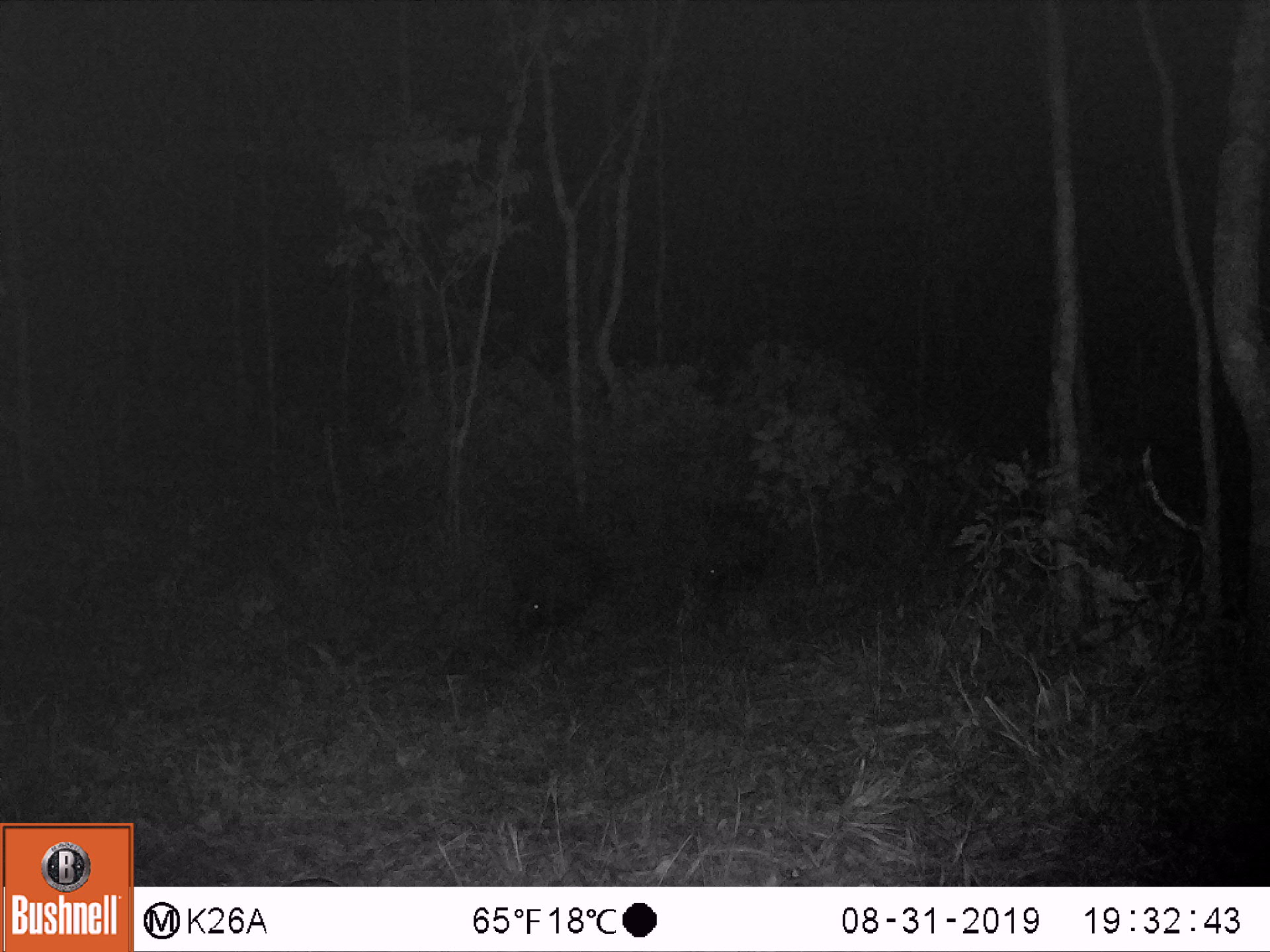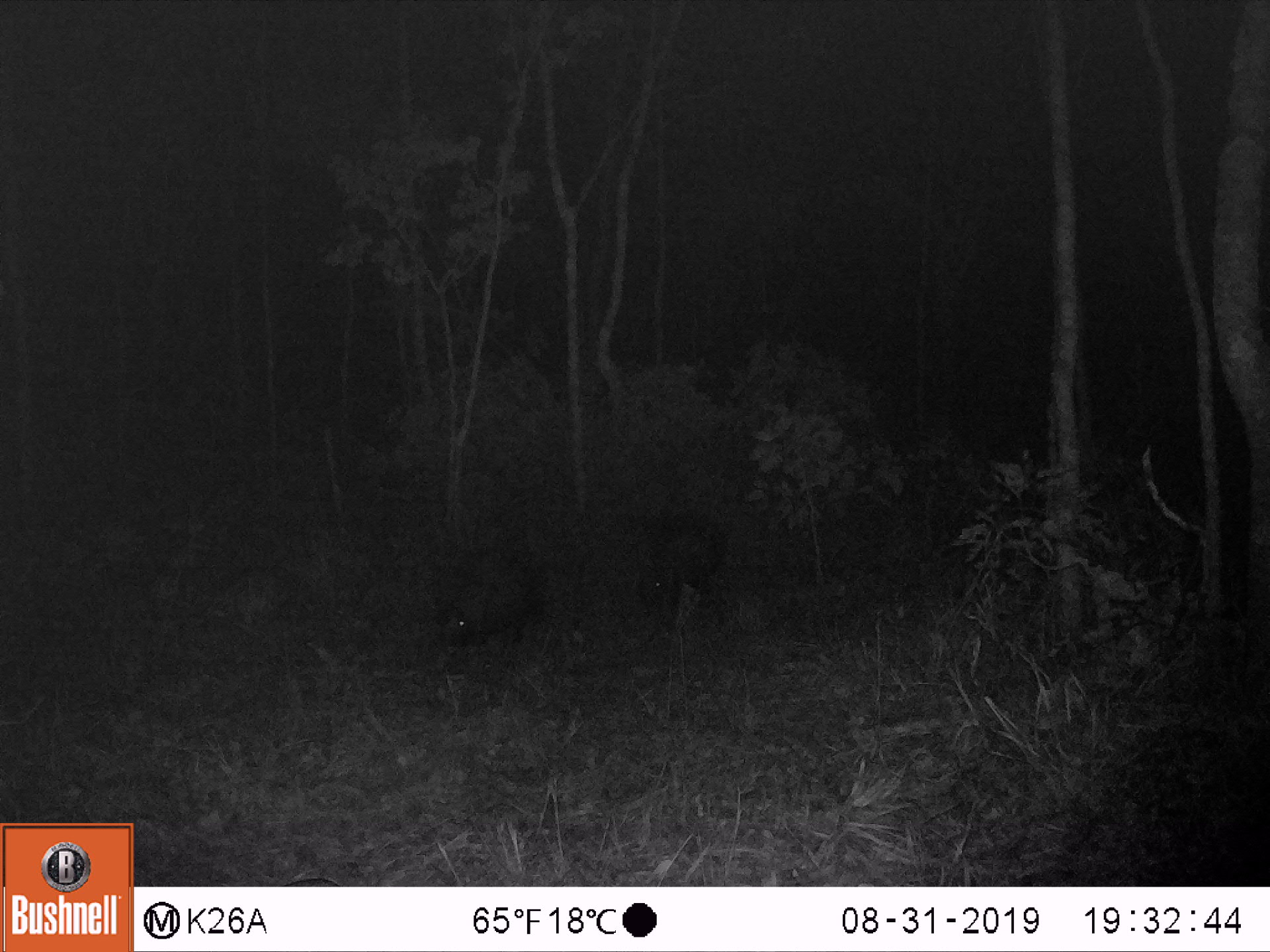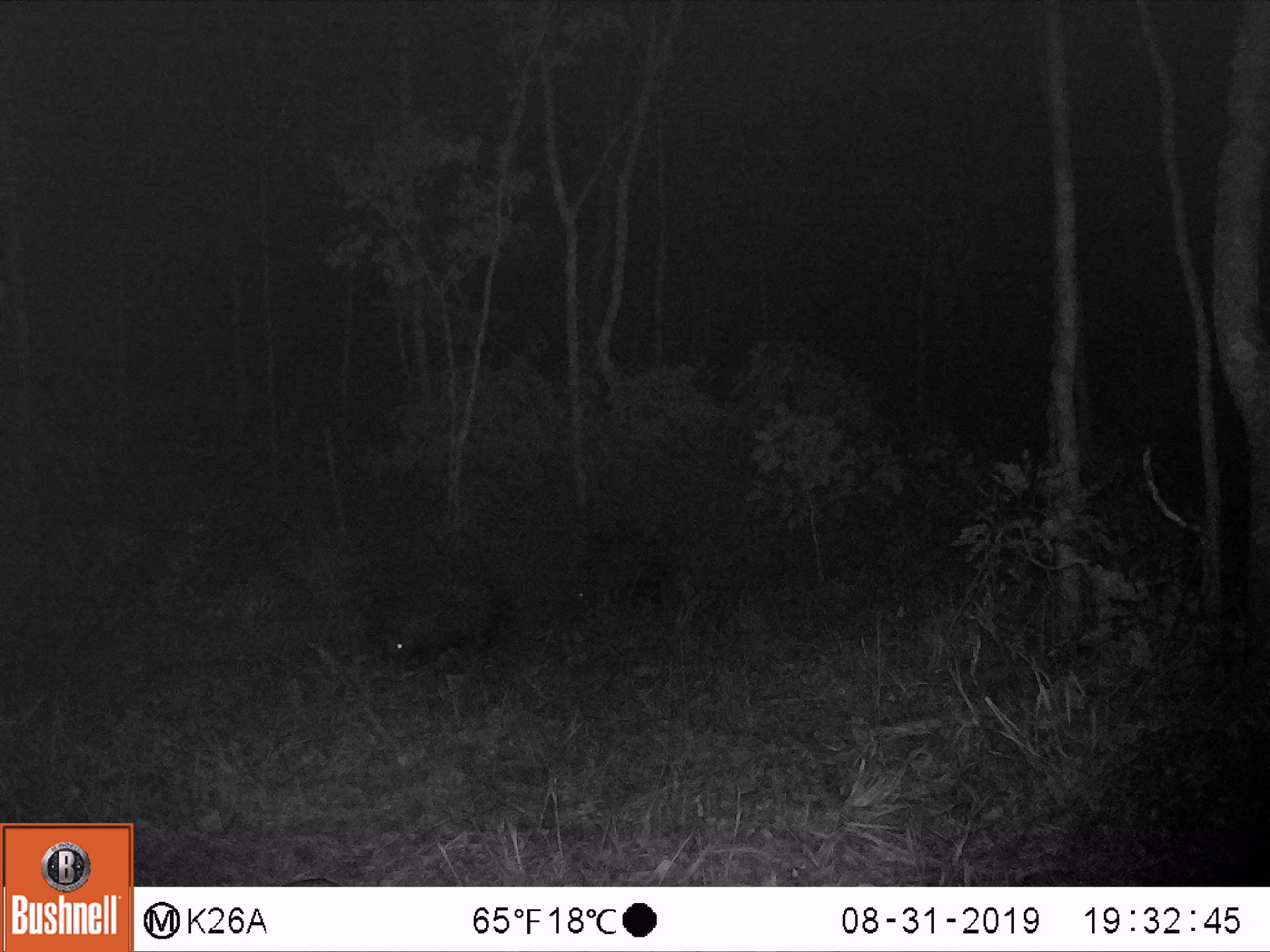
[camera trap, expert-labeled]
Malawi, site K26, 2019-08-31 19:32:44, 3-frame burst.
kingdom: Animalia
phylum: Chordata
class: Mammalia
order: Rodentia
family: Hystricidae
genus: Hystrix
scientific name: Hystrix africaeaustralis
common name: cape porcupine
Cape porcupine (Hystrix africaeaustralis), count 2.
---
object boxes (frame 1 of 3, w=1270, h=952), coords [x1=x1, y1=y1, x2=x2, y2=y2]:
cape porcupine: [x1=518, y1=536, x2=626, y2=640]; [x1=700, y1=512, x2=776, y2=606]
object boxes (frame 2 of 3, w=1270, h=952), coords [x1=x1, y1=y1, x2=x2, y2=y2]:
cape porcupine: [x1=435, y1=516, x2=565, y2=648]; [x1=644, y1=495, x2=745, y2=607]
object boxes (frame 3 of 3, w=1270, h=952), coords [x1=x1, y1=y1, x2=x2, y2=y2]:
cape porcupine: [x1=374, y1=517, x2=527, y2=675]; [x1=571, y1=510, x2=685, y2=613]